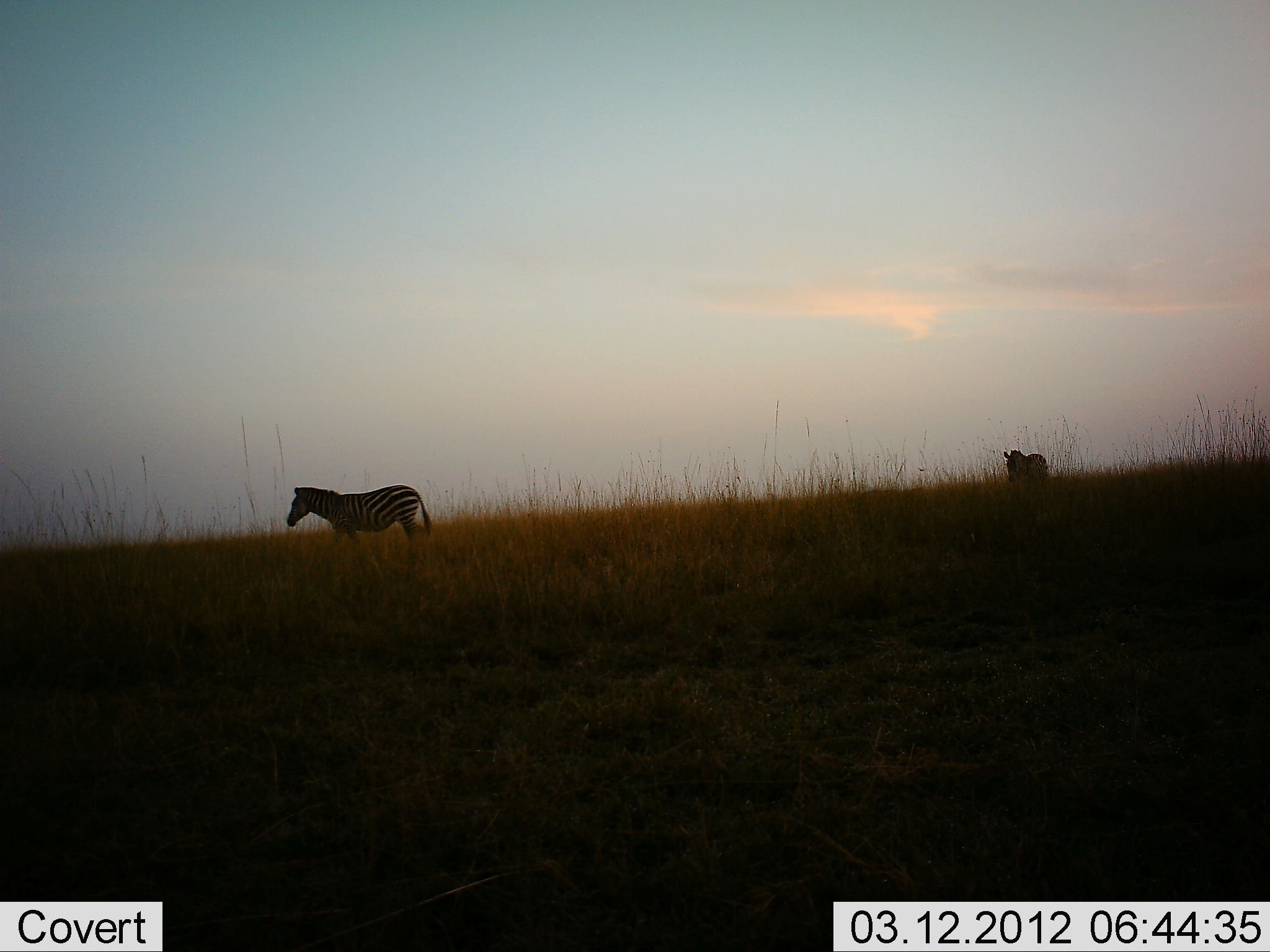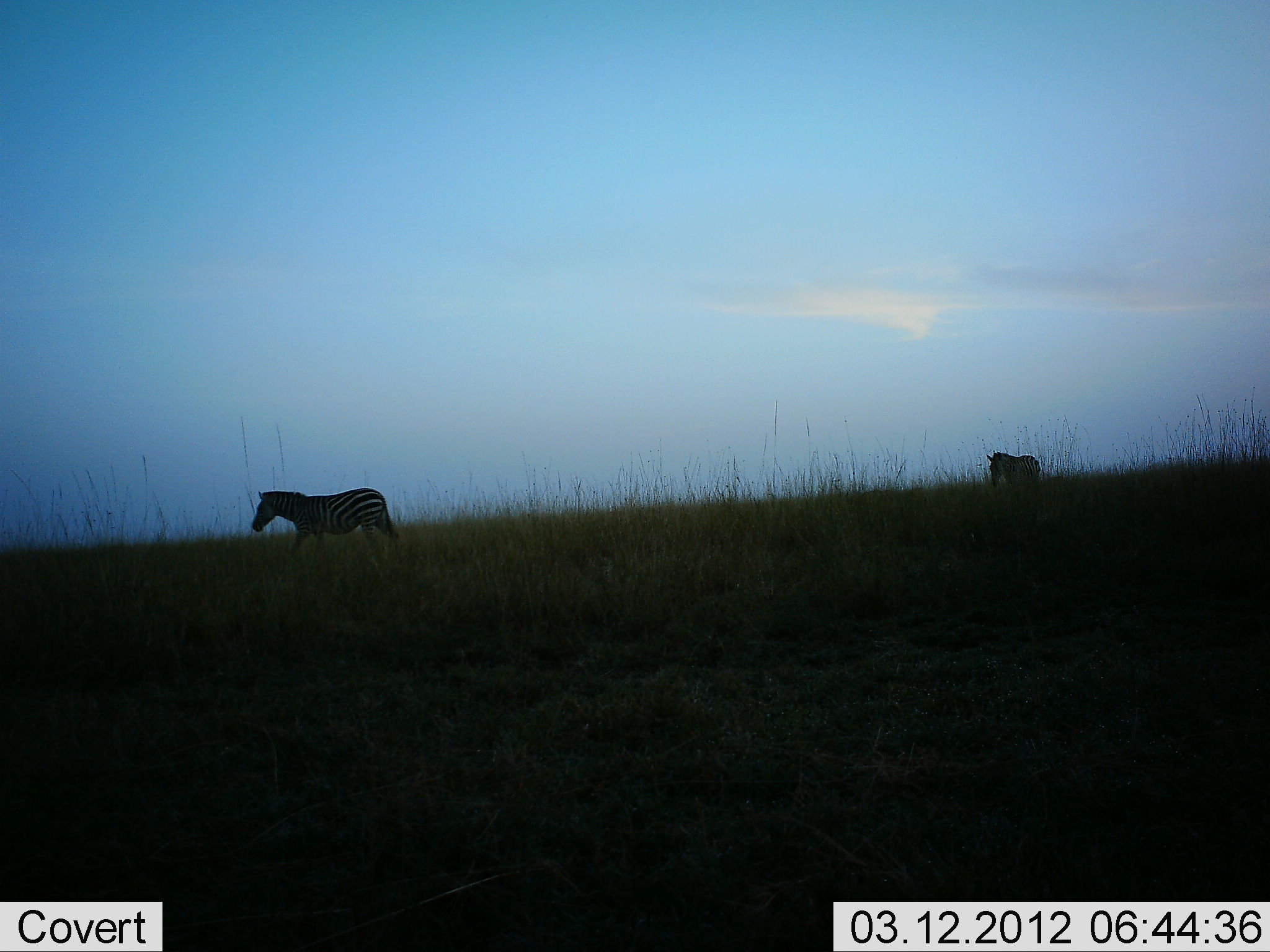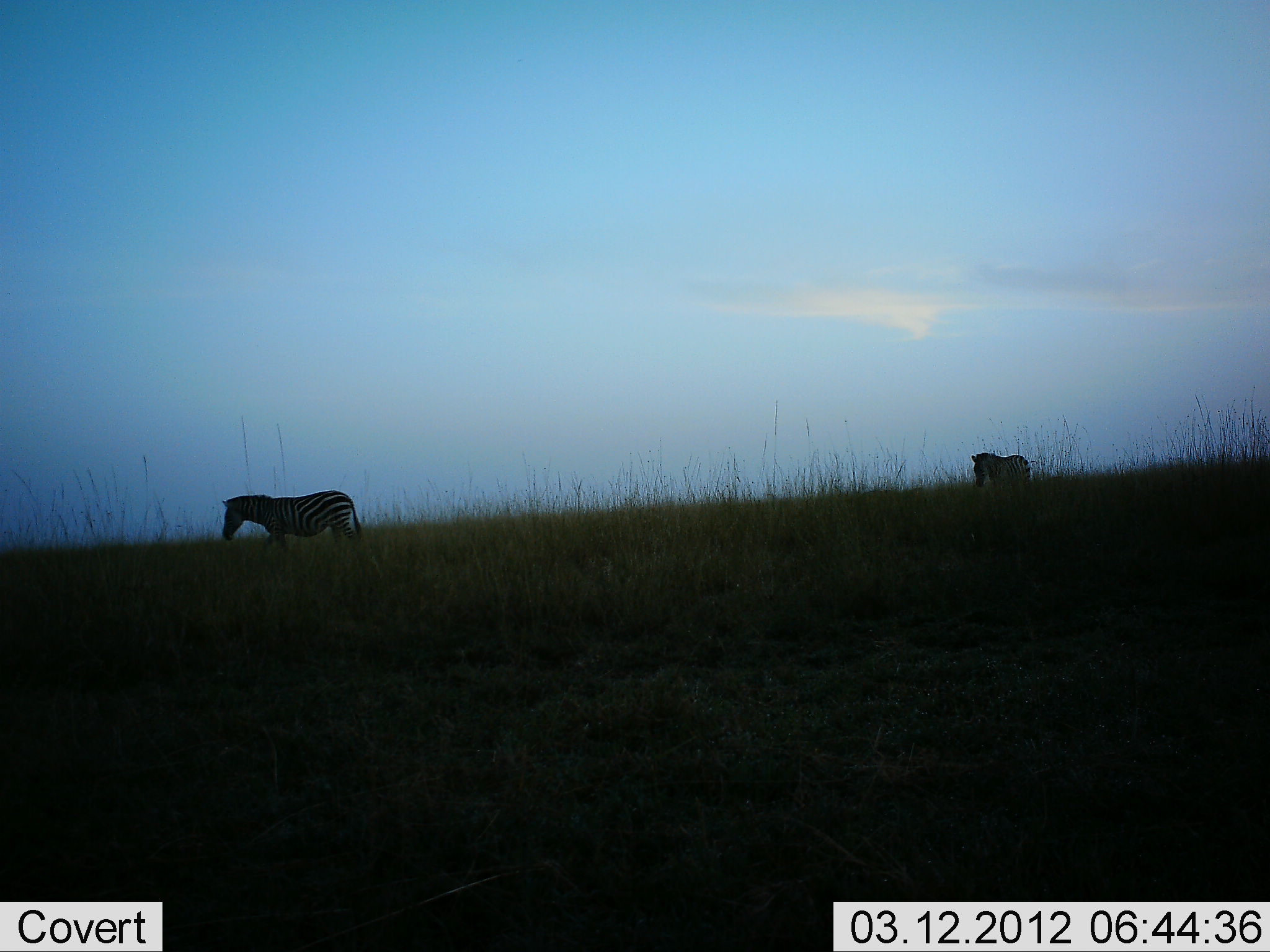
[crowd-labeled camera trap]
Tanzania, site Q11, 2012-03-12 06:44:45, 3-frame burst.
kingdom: Animalia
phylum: Chordata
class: Mammalia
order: Perissodactyla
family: Equidae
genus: Equus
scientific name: Equus quagga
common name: plains zebra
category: zebra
Zebra (plains zebra) (Equus quagga), count 2. Behavior (volunteer vote fractions): standing 9%, resting 0%, moving 91%, interacting 0%. Young present (vote fraction): 0%. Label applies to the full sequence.